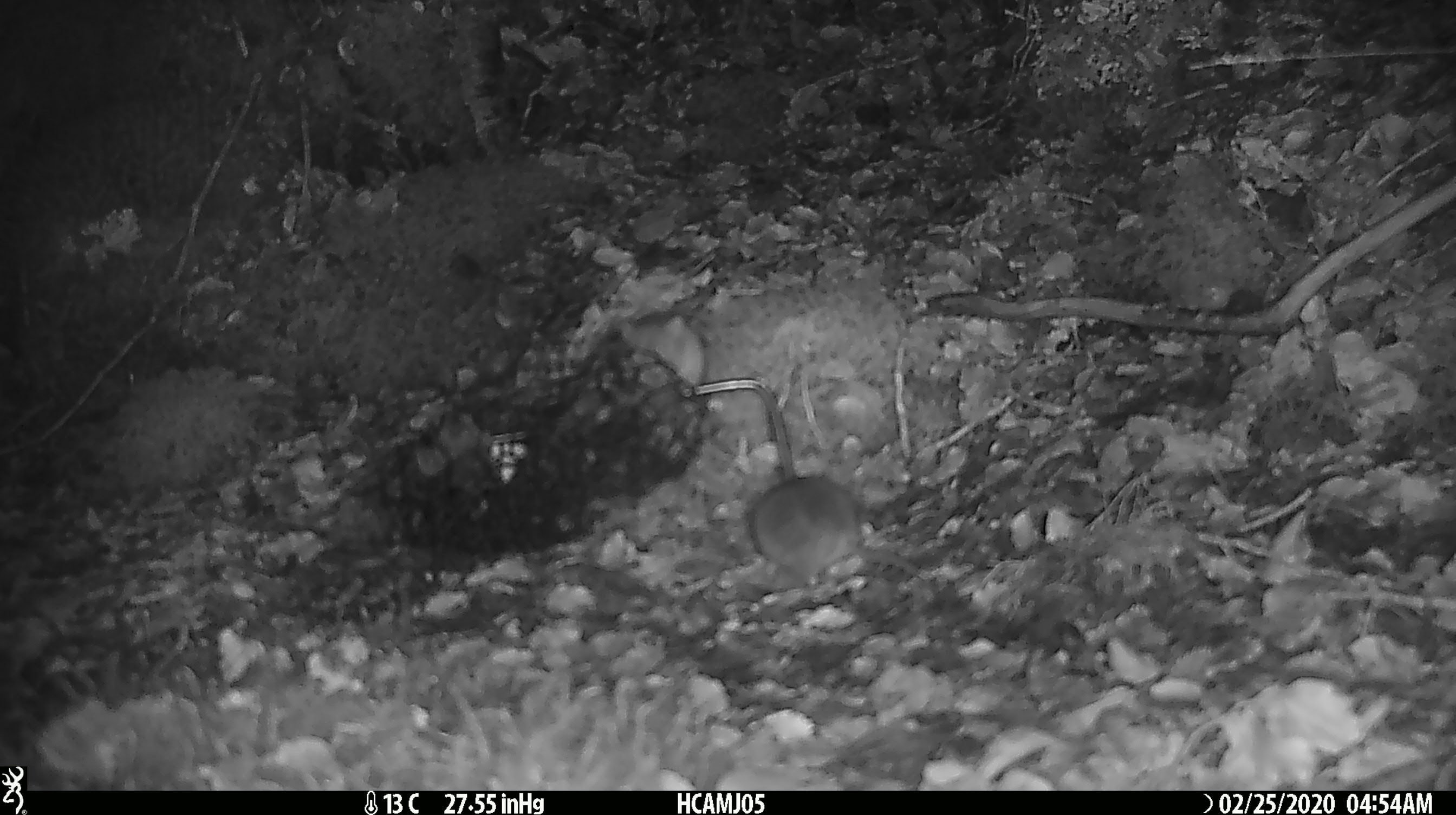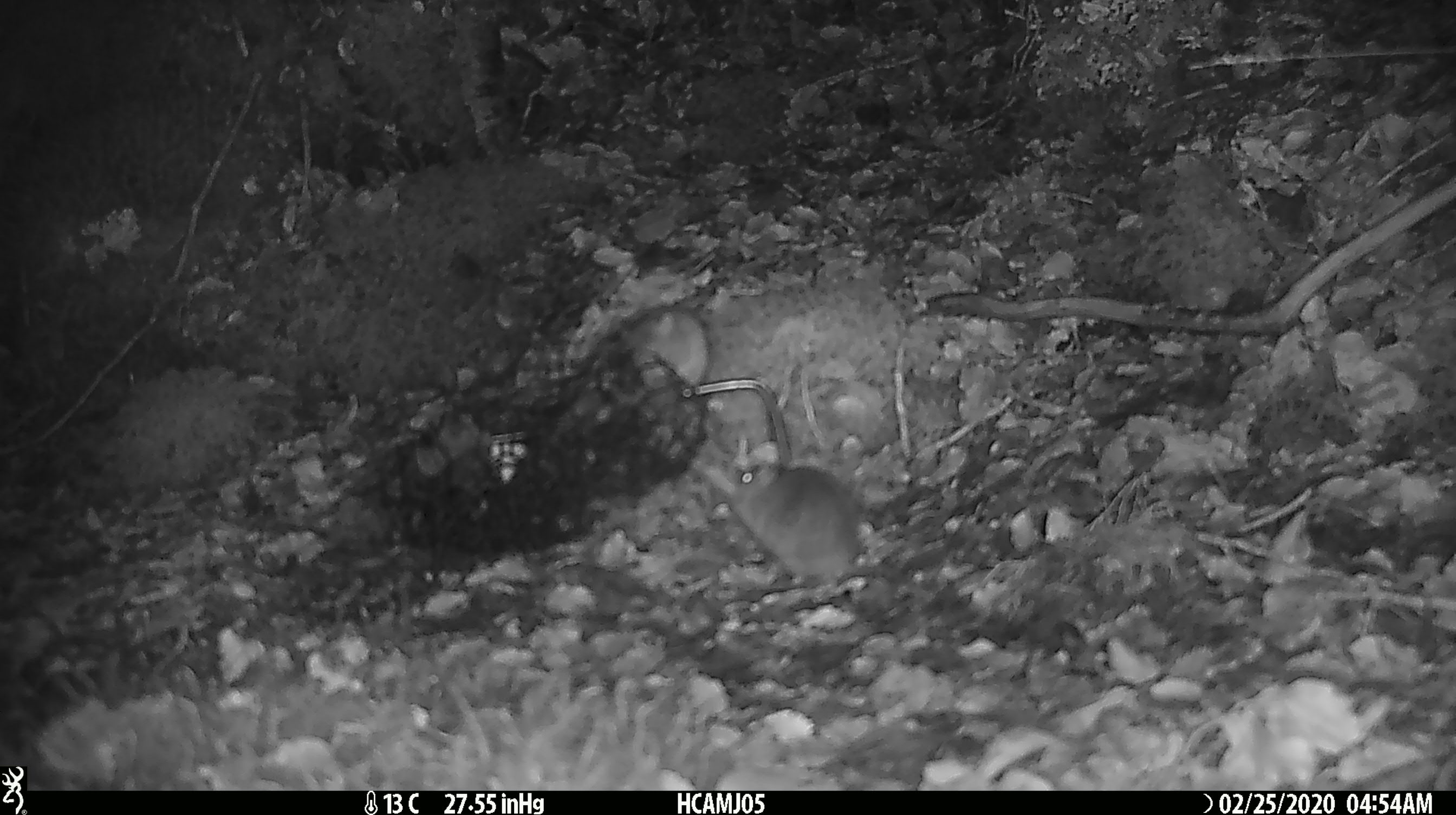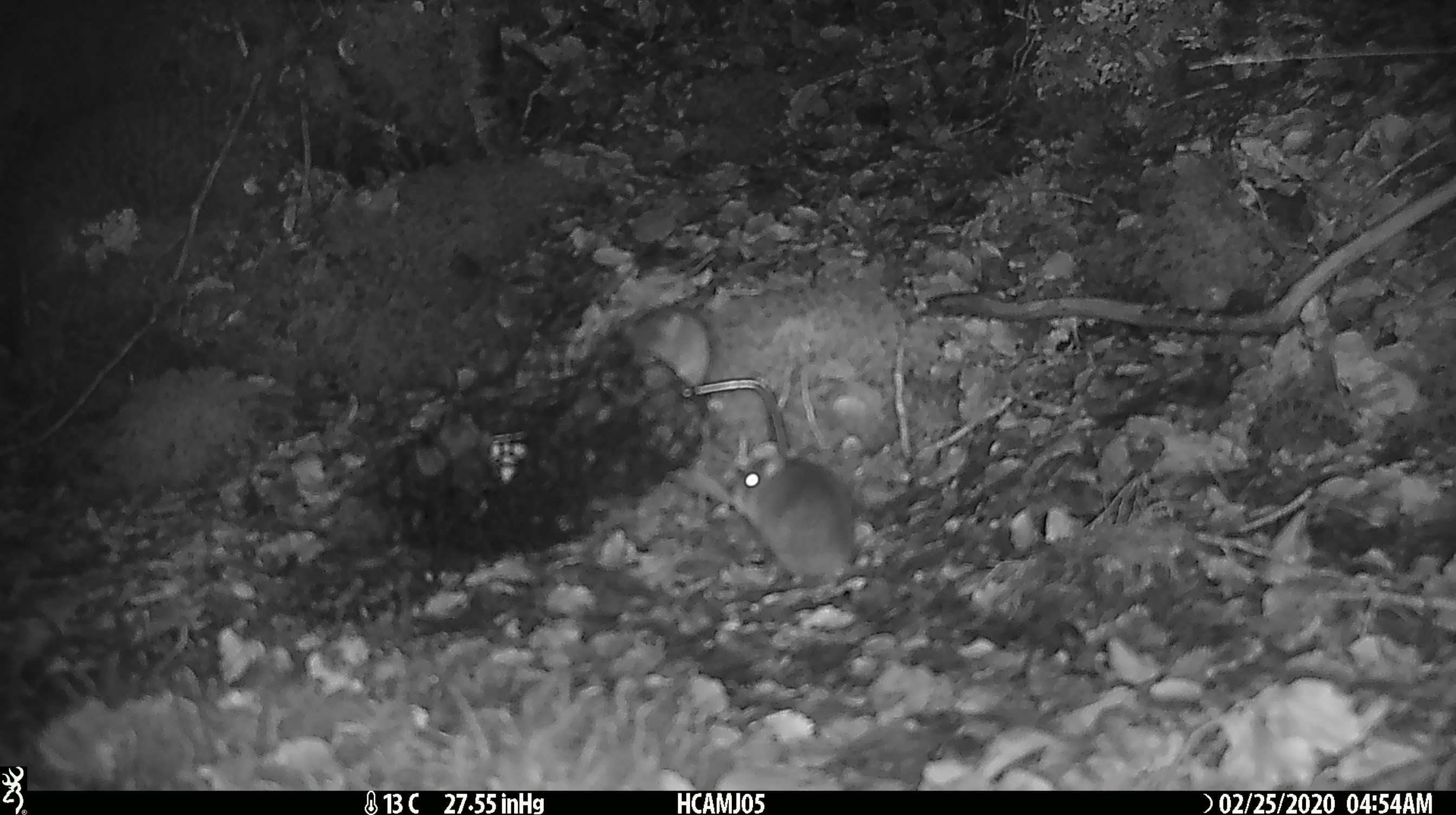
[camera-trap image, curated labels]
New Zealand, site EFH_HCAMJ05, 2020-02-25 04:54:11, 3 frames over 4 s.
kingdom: Animalia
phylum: Chordata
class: Mammalia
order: Rodentia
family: Muridae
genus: Mus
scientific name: Mus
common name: mouse